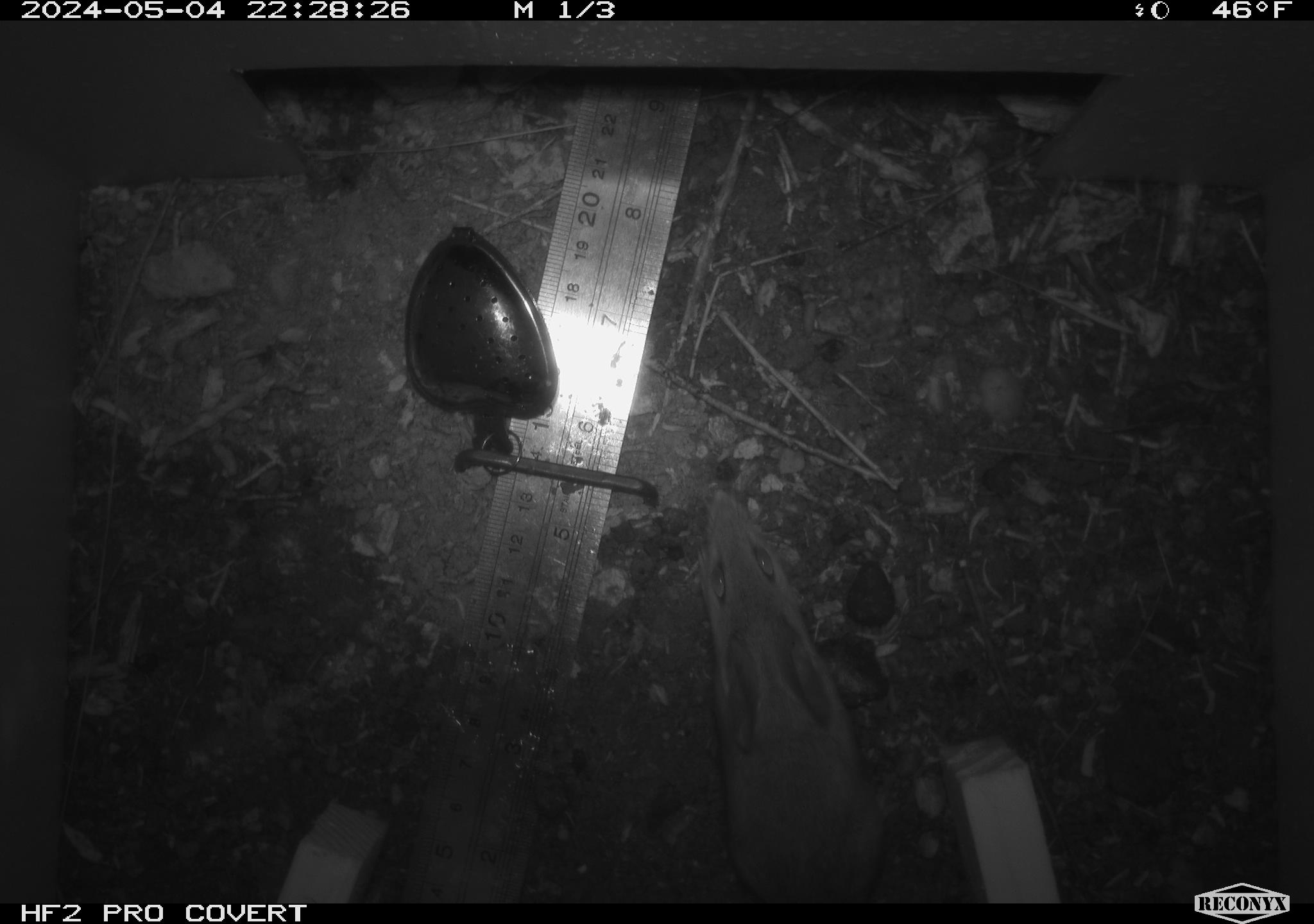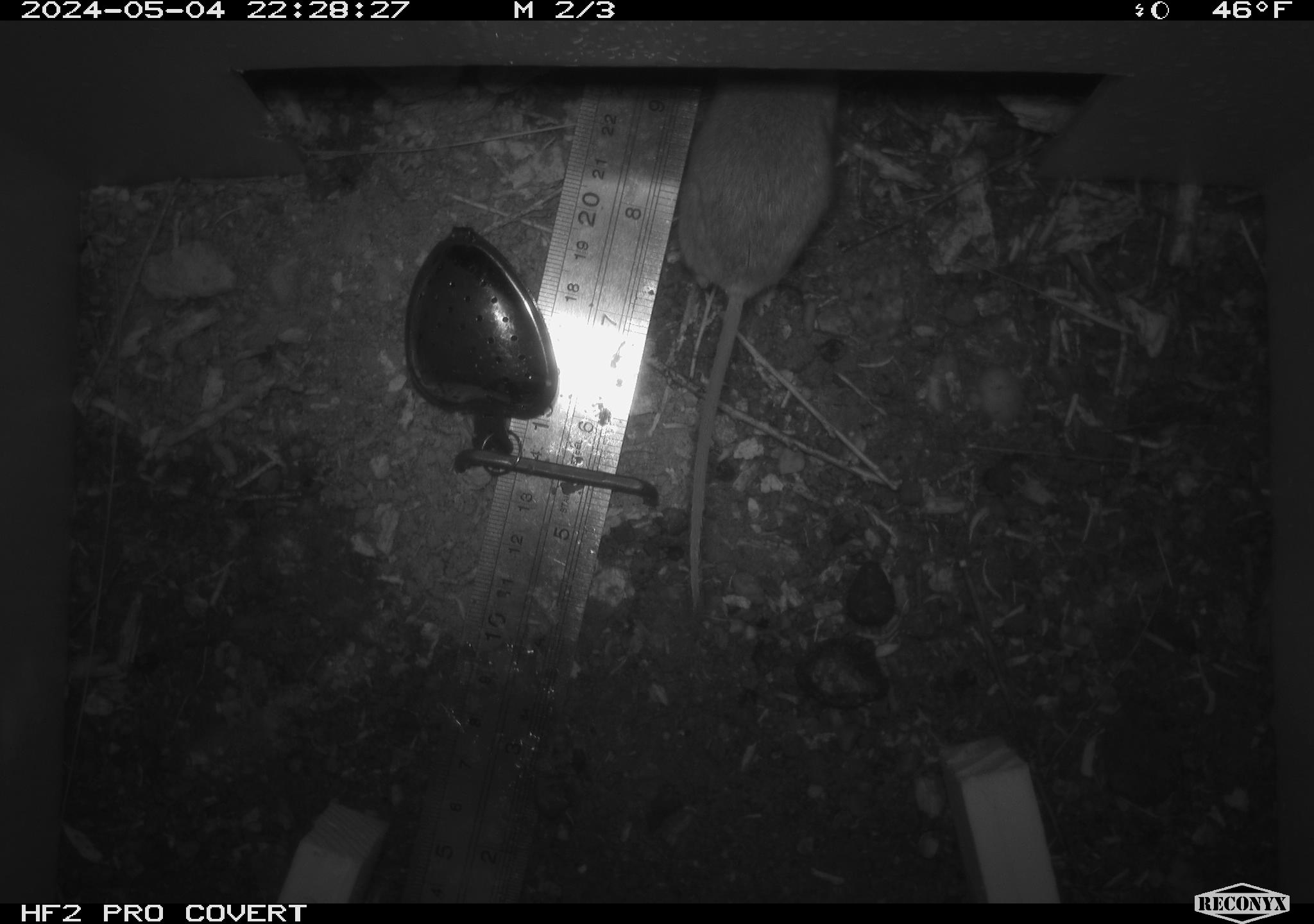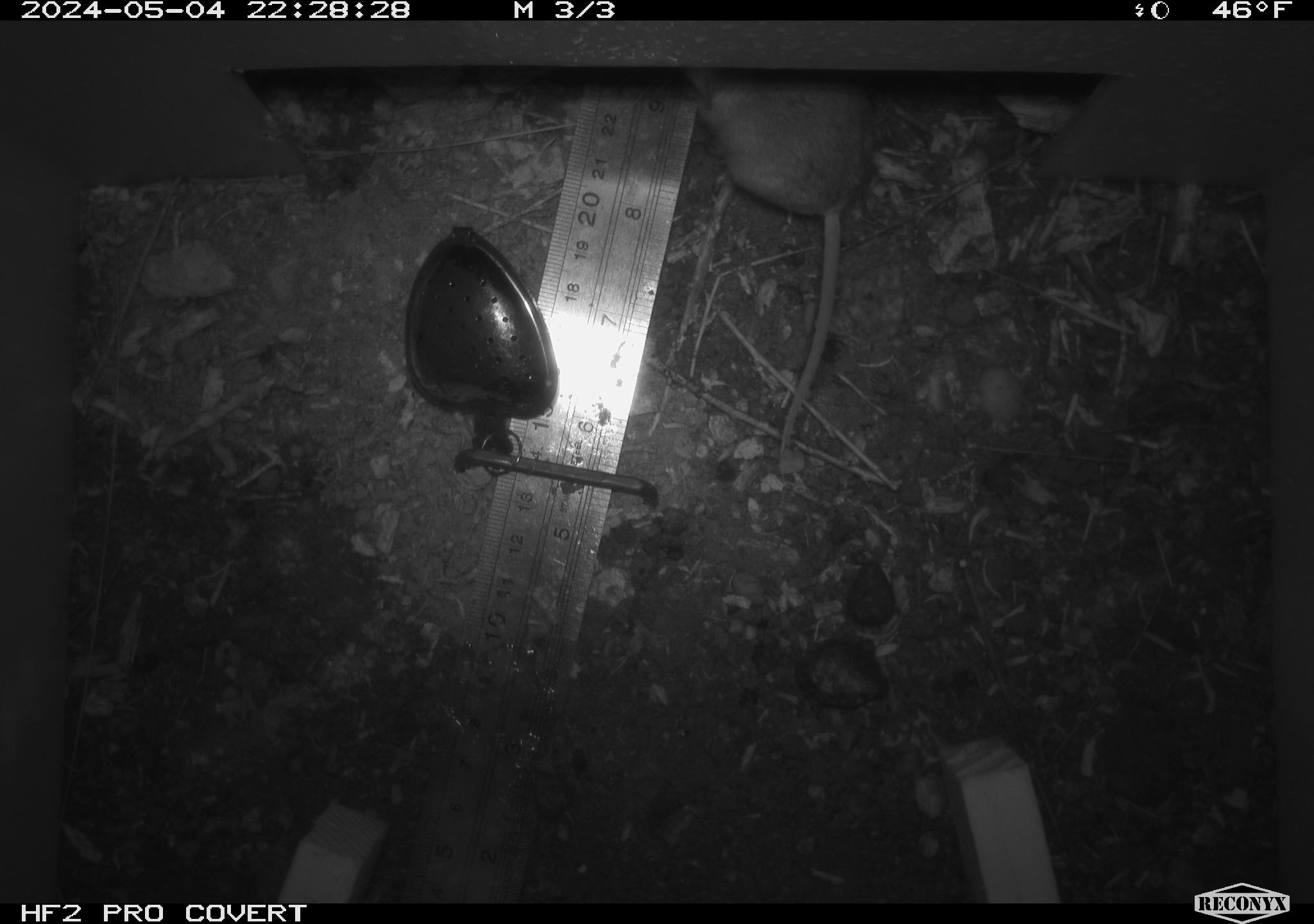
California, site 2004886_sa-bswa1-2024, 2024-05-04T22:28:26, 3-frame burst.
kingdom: Animalia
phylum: Chordata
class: Mammalia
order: Rodentia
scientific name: Rodentia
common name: mouse species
Mouse species (Rodentia).